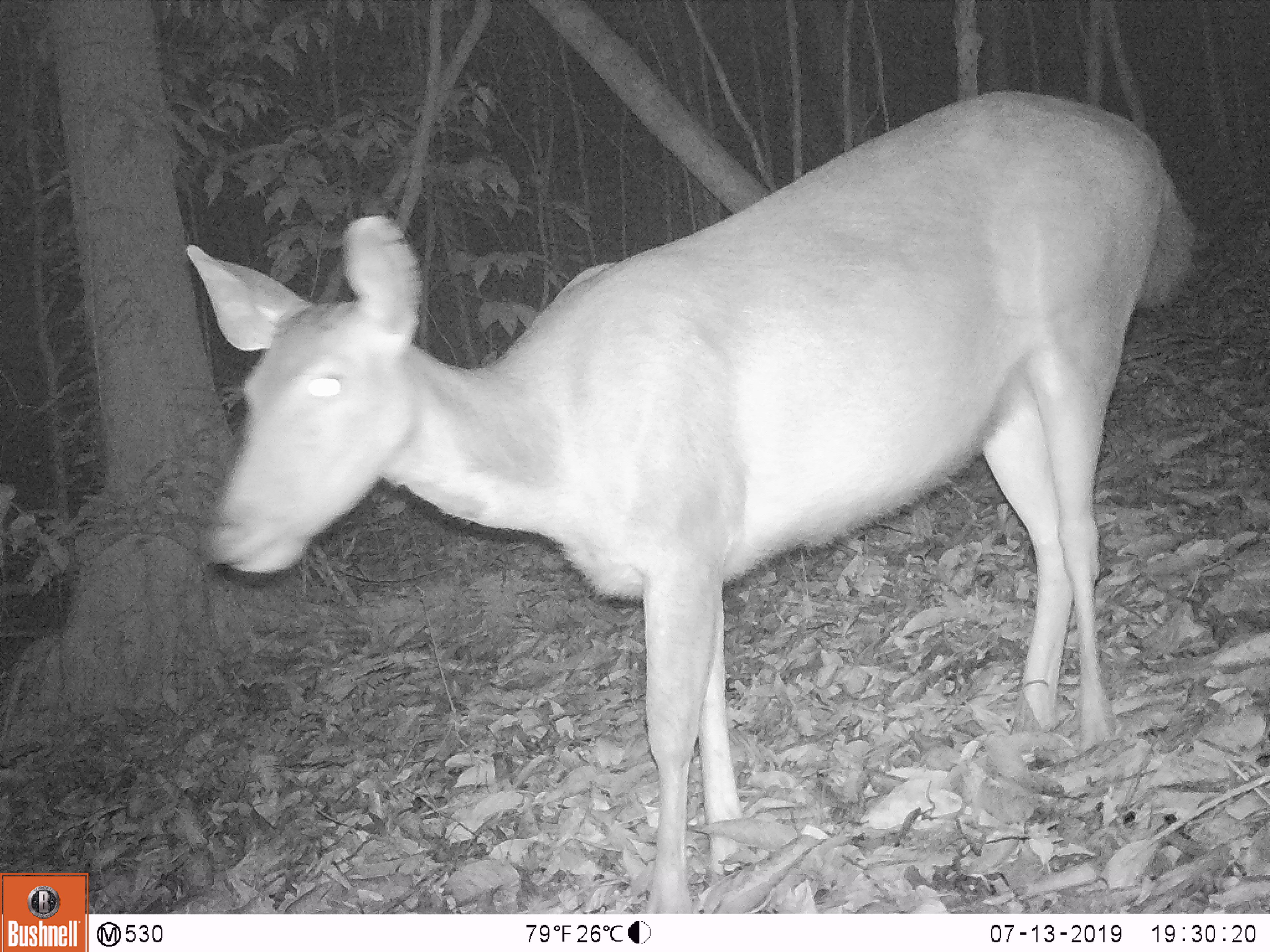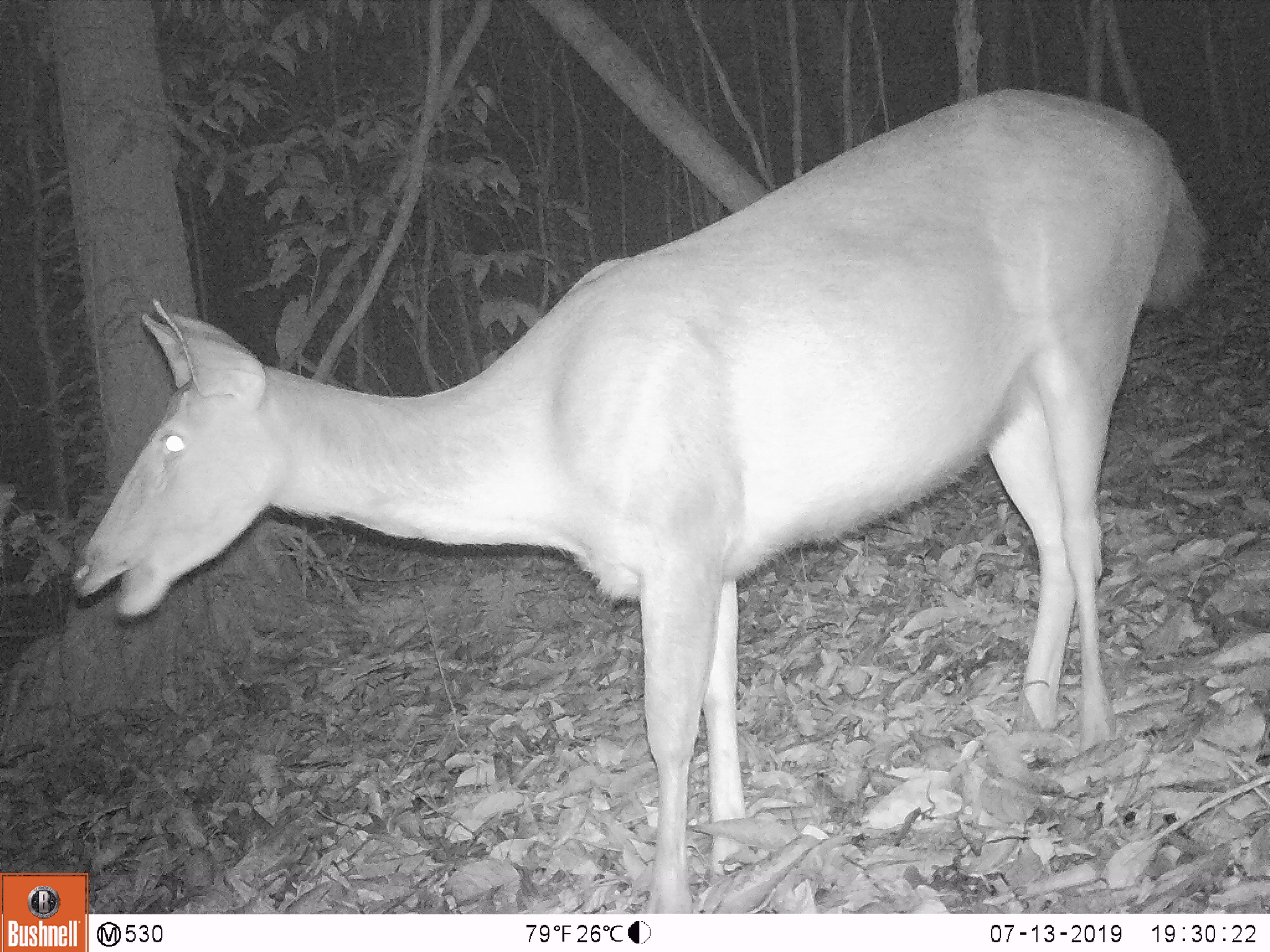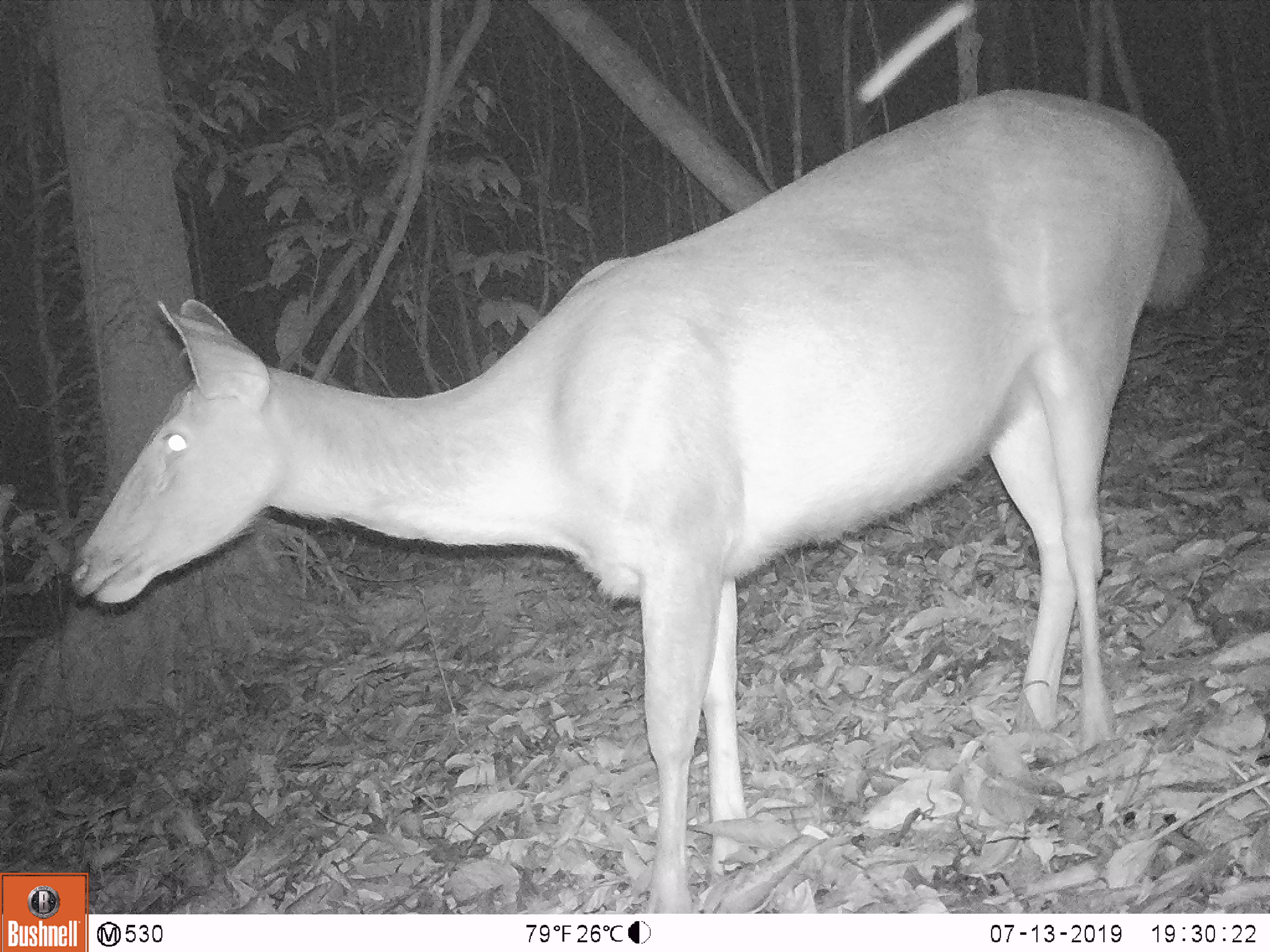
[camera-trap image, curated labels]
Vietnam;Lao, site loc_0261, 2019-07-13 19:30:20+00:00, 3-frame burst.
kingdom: Animalia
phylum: Chordata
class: Mammalia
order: Artiodactyla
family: Cervidae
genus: Rusa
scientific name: Rusa unicolor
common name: sambar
Sambar (Rusa unicolor). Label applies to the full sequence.